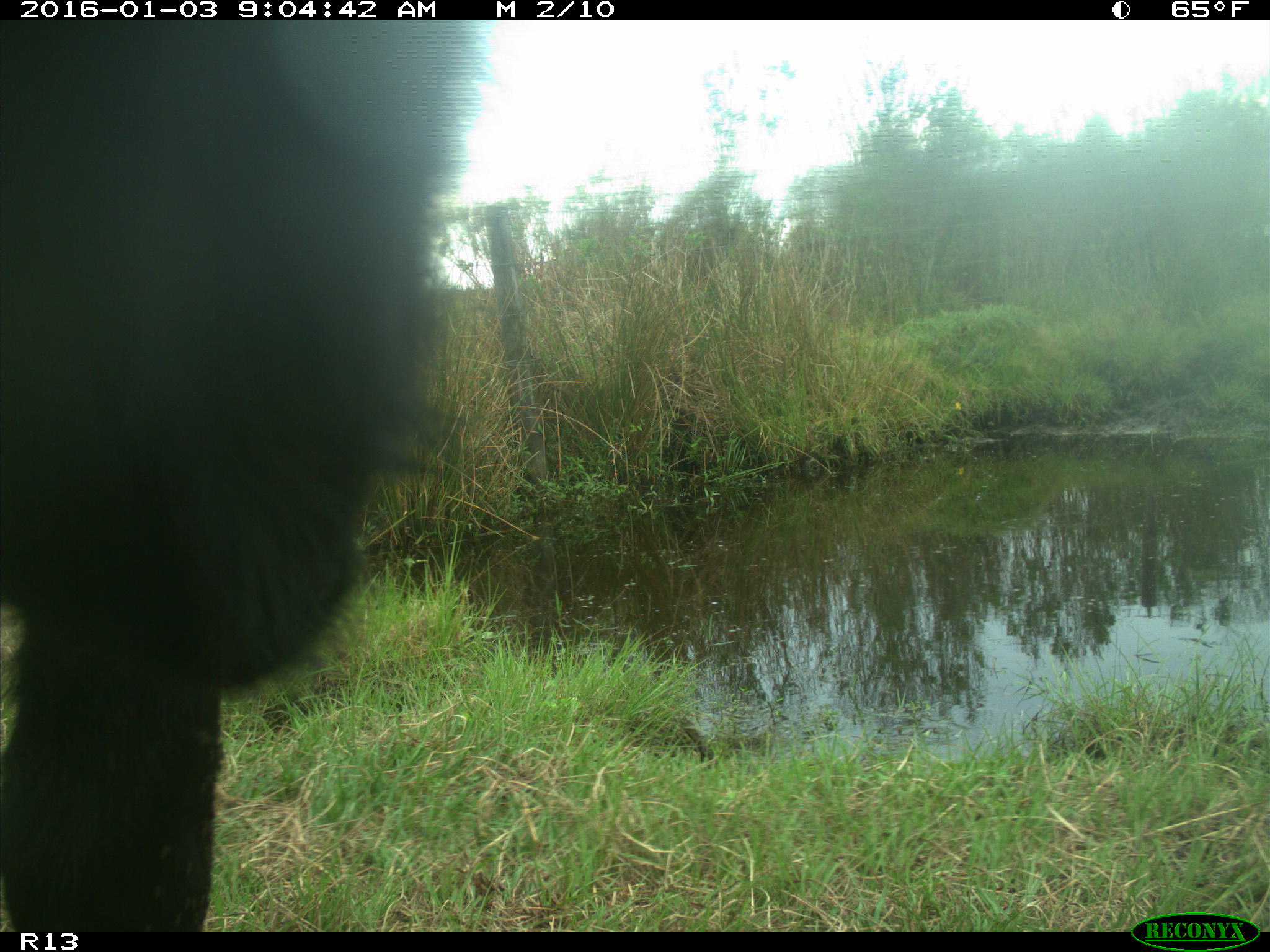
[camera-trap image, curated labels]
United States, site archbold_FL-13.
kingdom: Animalia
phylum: Chordata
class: Mammalia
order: Artiodactyla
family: Bovidae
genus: Bos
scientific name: Bos taurus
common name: domestic cow